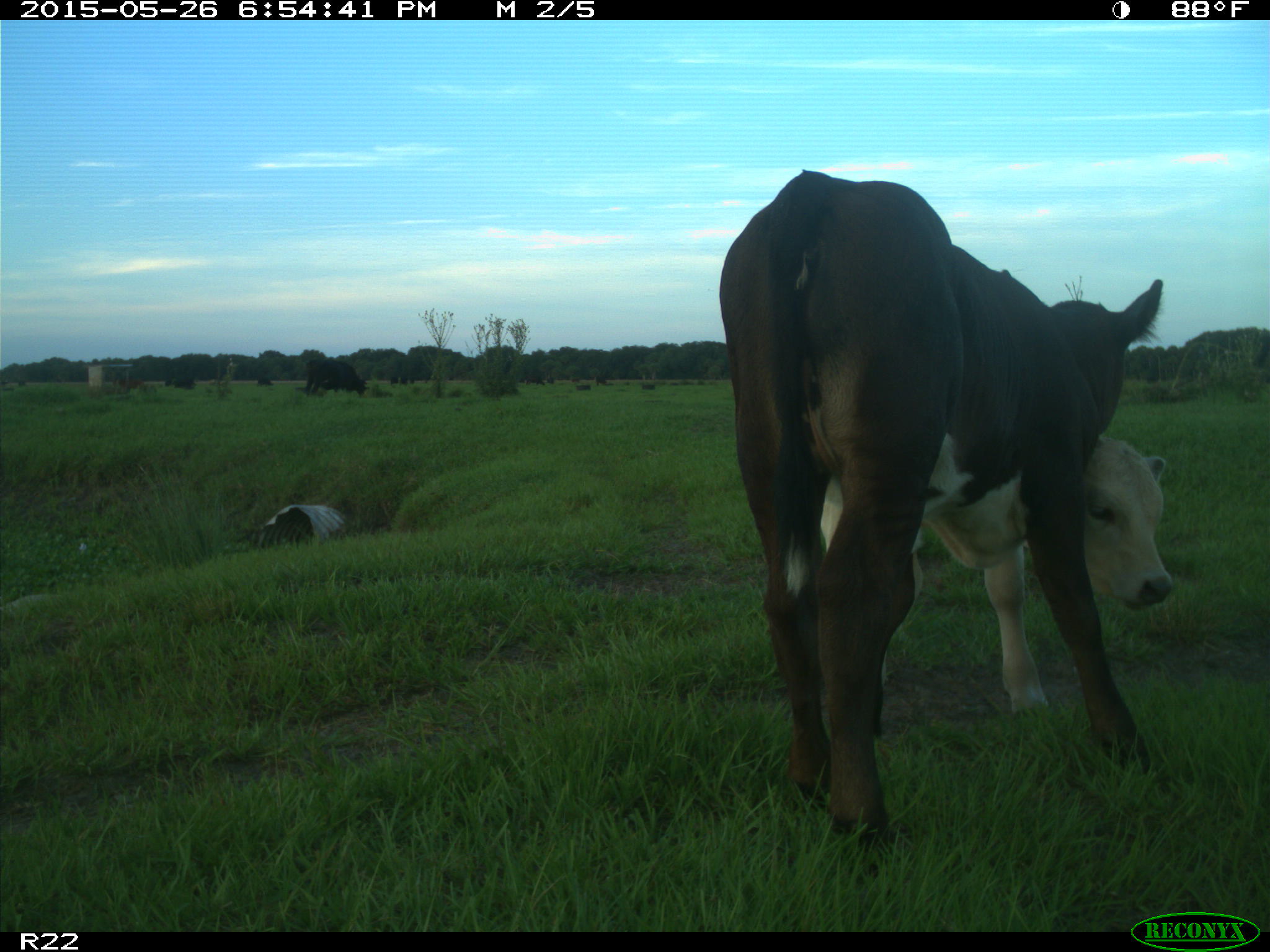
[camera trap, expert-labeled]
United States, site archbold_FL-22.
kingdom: Animalia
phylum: Chordata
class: Mammalia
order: Artiodactyla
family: Bovidae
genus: Bos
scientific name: Bos taurus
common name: domestic cow